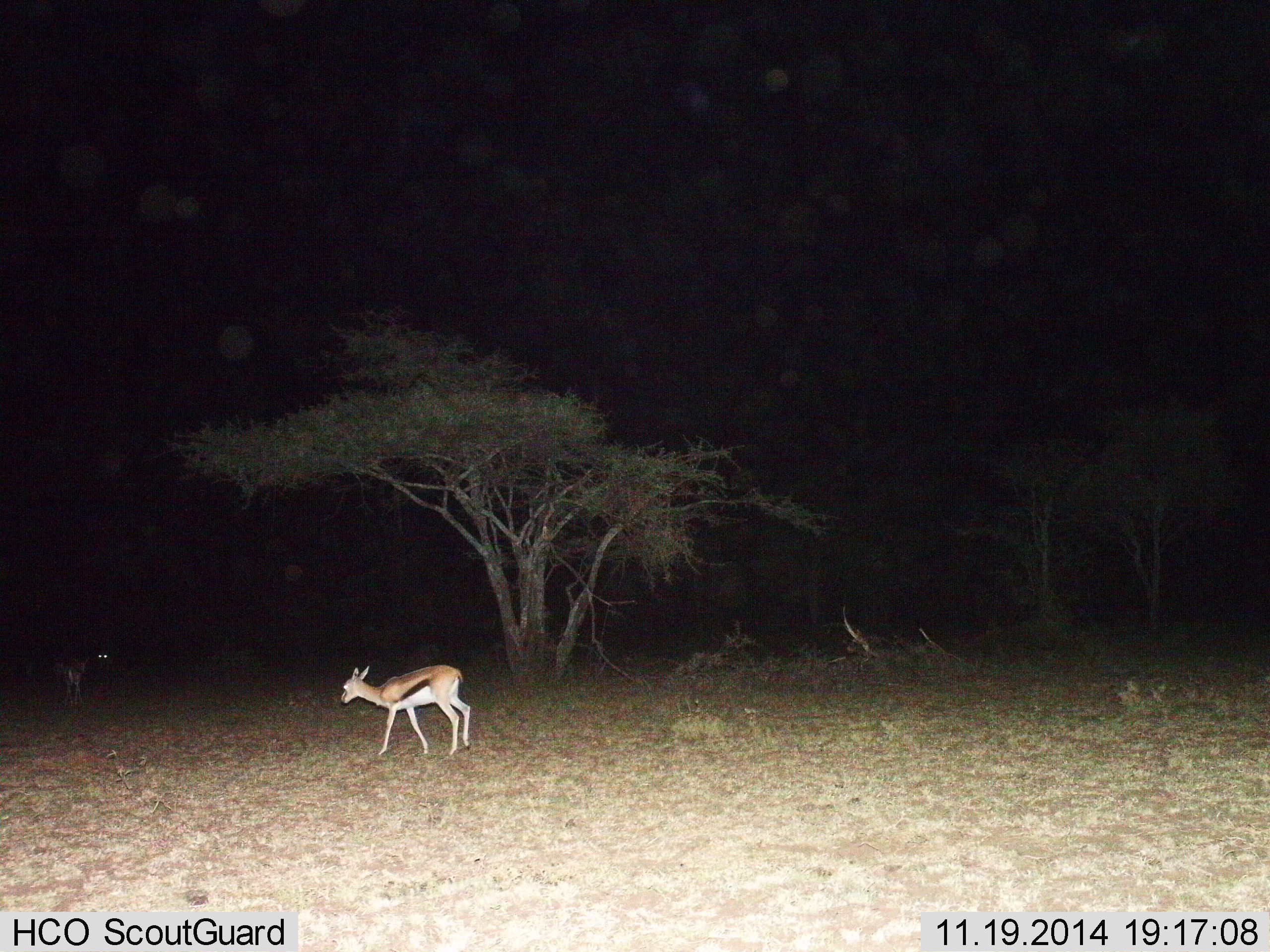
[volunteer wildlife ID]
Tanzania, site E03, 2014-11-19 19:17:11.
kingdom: Animalia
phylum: Chordata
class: Mammalia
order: Artiodactyla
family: Bovidae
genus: Eudorcas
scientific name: Eudorcas thomsonii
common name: thomson's gazelle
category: gazellethomsons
Gazellethomsons (thomson's gazelle) (Eudorcas thomsonii), count 2. Behavior (volunteer vote fractions): standing 60%, resting 0%, moving 70%, interacting 0%. Young present (vote fraction): 10%. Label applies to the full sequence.